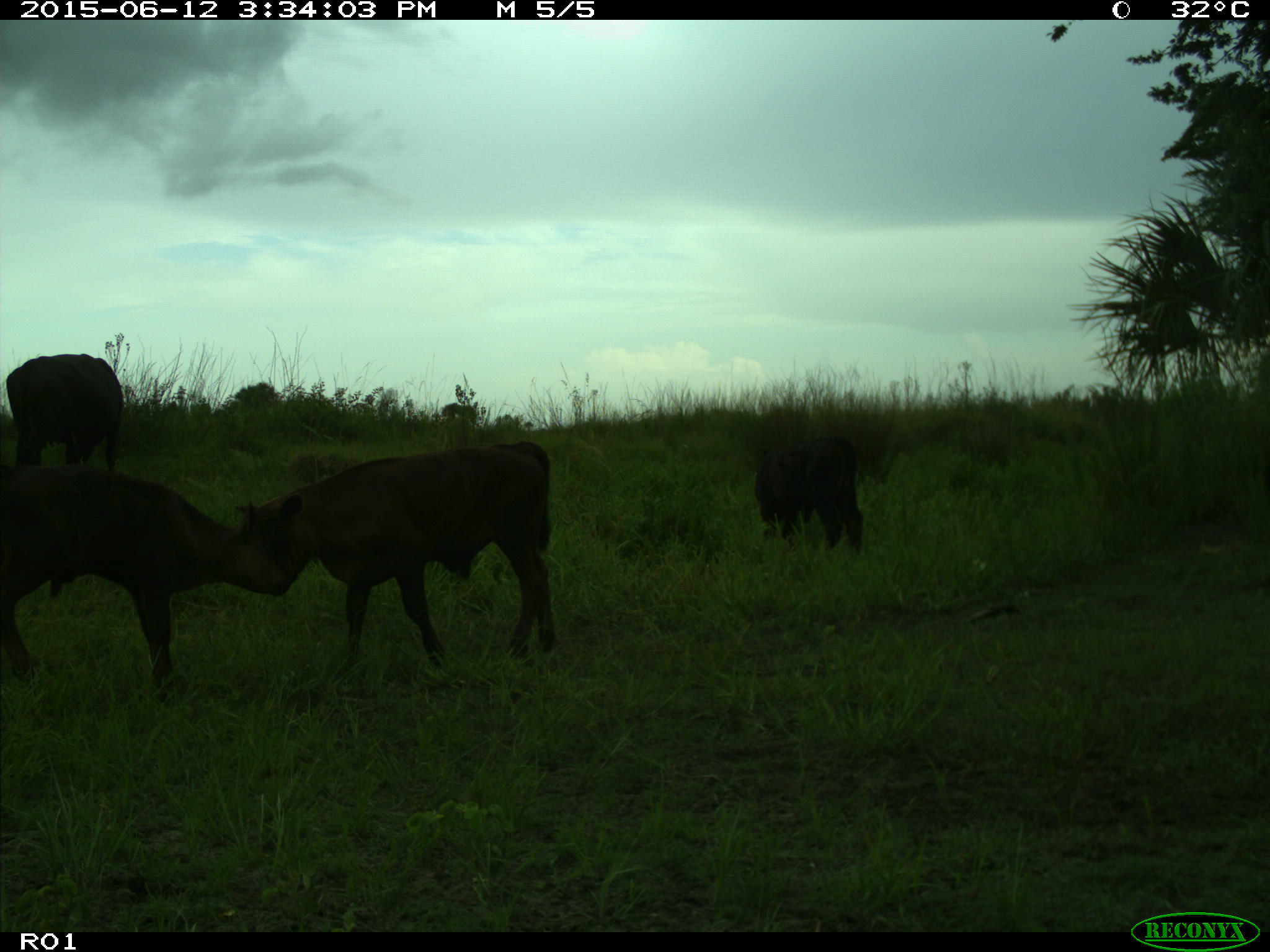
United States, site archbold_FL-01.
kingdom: Animalia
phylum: Chordata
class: Mammalia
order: Artiodactyla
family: Bovidae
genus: Bos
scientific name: Bos taurus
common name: domestic cow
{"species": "Bos taurus (domestic cow)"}